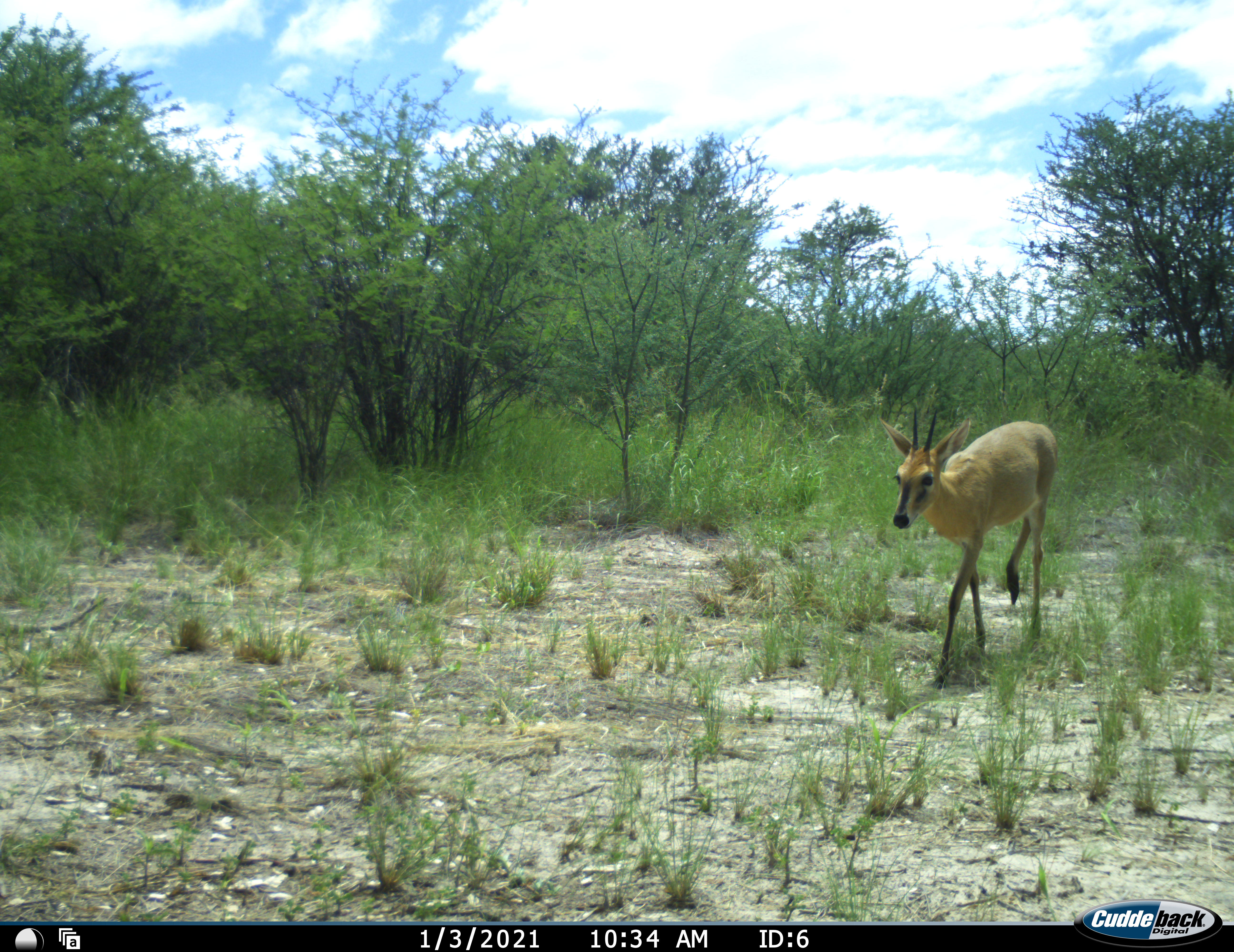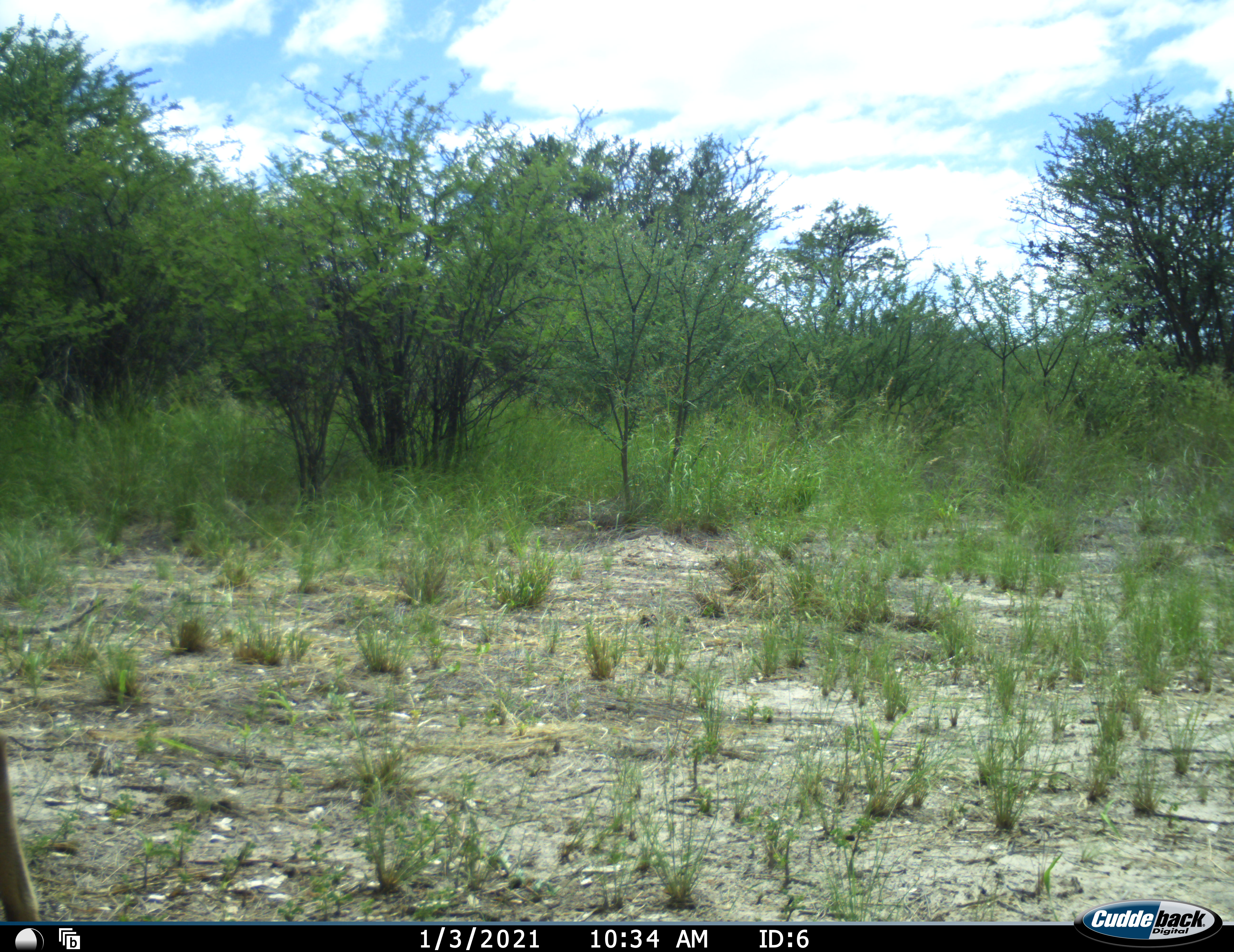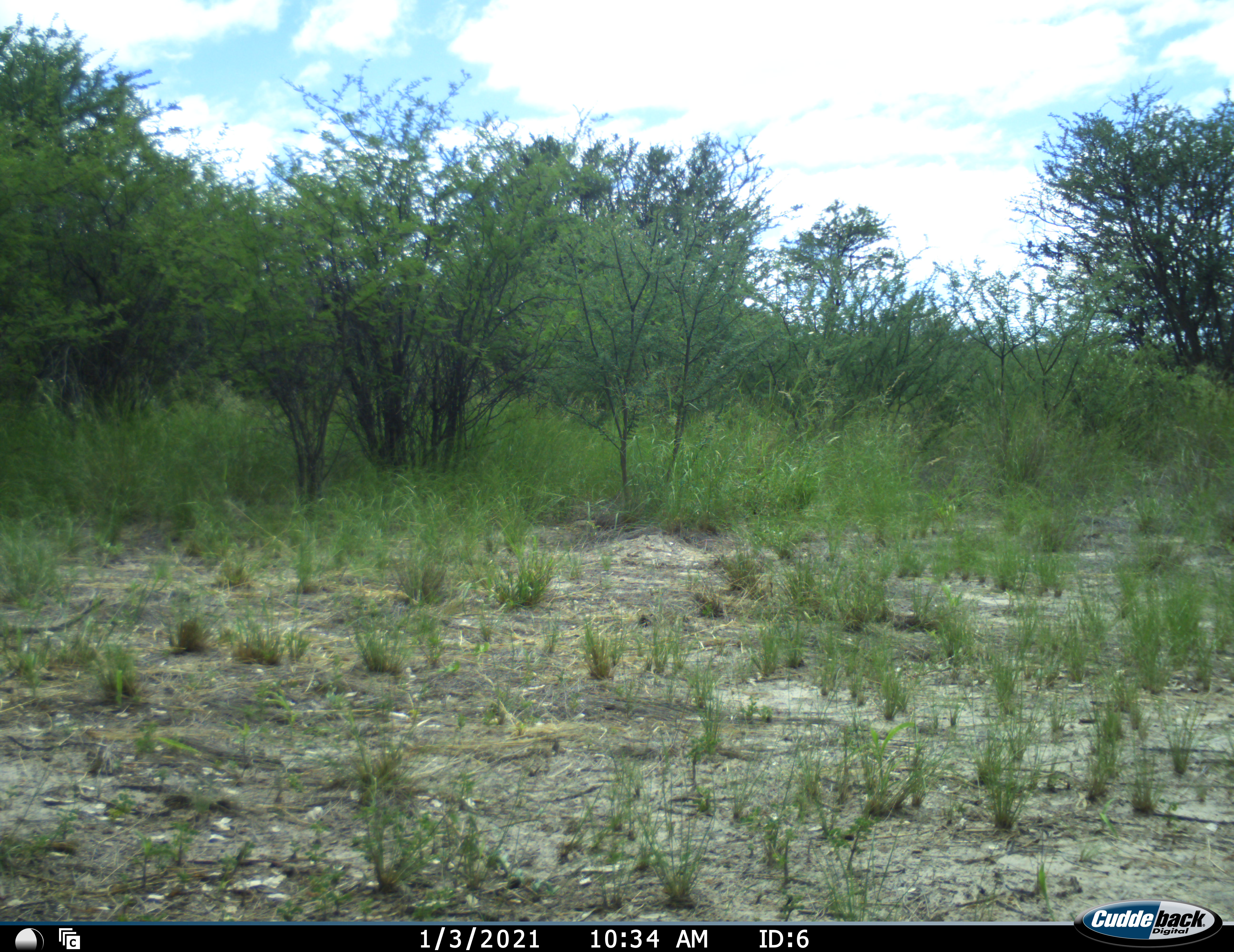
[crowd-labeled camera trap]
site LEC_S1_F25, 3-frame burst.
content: unidentified animal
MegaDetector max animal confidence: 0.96